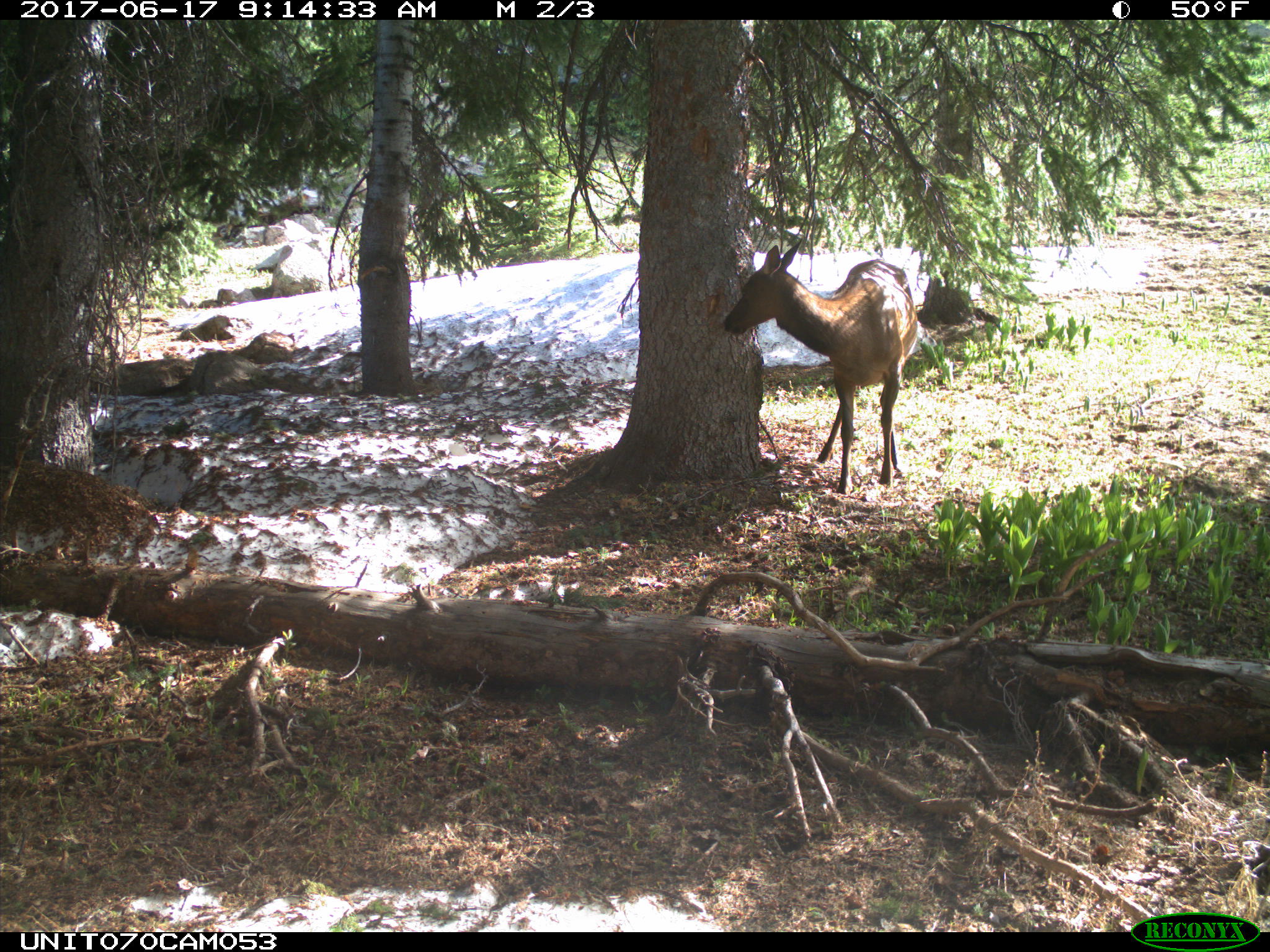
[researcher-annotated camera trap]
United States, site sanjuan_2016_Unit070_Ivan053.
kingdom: Animalia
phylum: Chordata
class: Mammalia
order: Artiodactyla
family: Cervidae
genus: Cervus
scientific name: Cervus elaphus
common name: red deer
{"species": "Cervus elaphus (red deer)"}